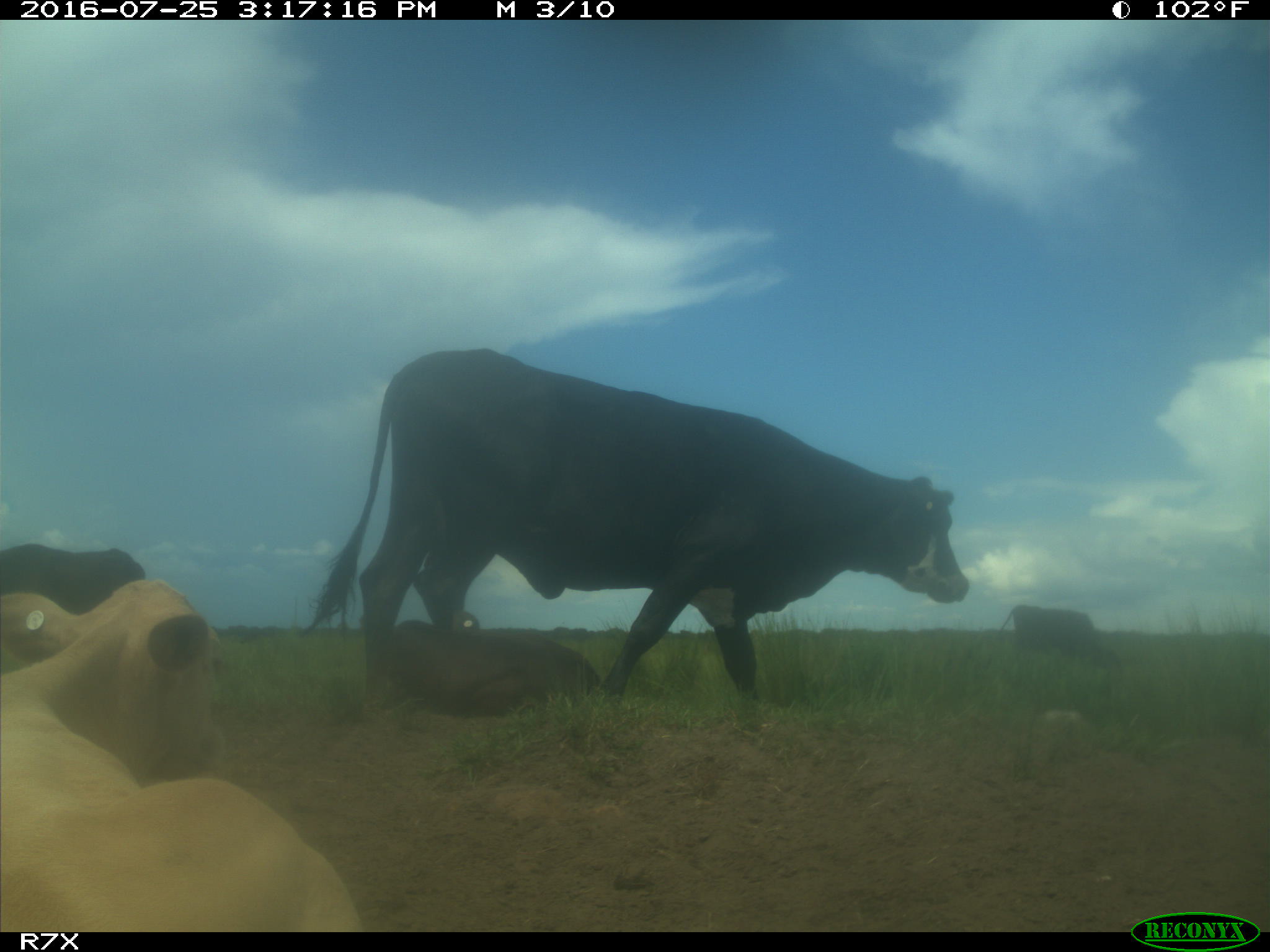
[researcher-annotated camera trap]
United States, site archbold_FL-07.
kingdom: Animalia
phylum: Chordata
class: Mammalia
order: Artiodactyla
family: Bovidae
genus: Bos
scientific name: Bos taurus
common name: domestic cow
Bos taurus (domestic cow).